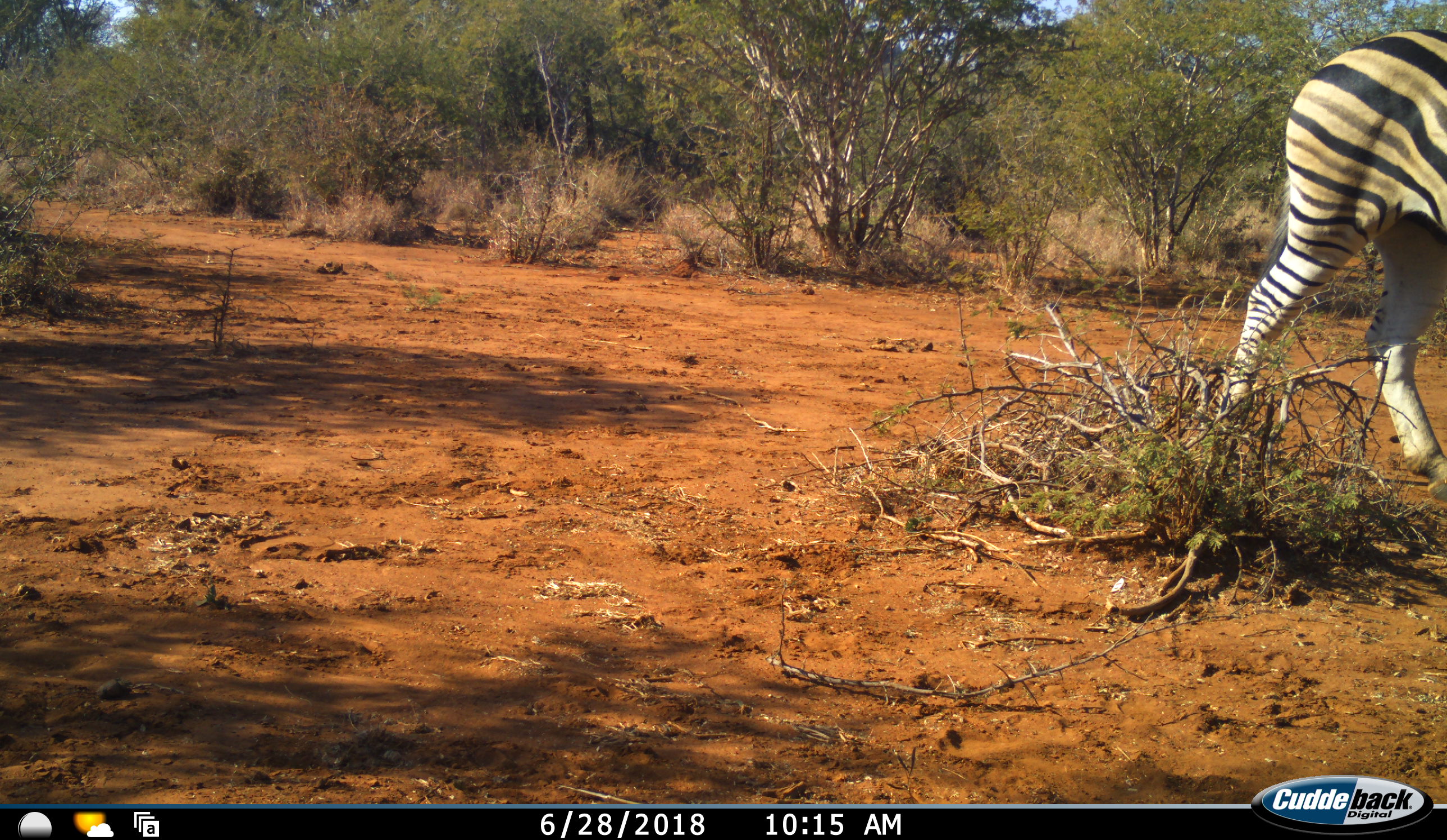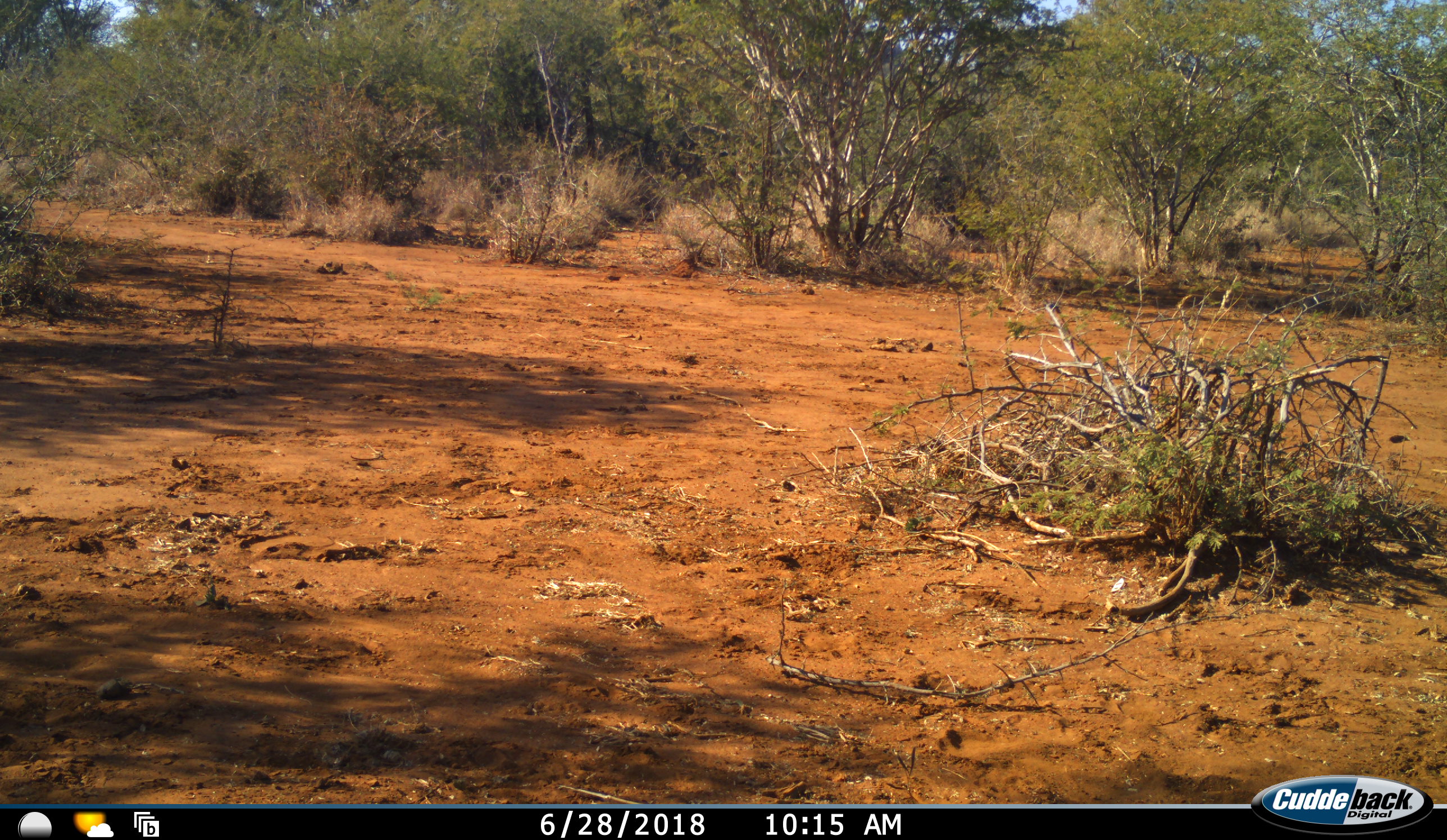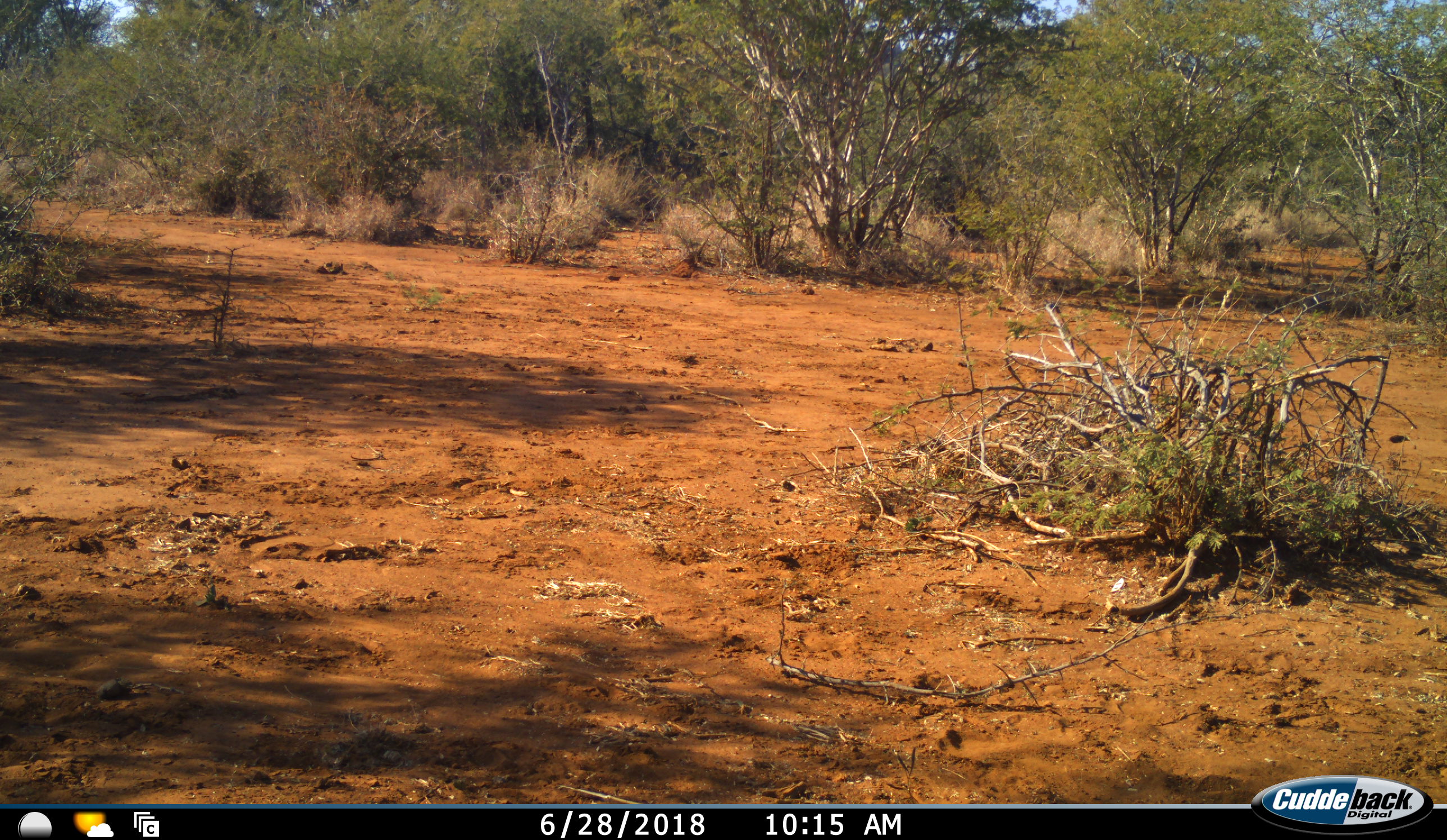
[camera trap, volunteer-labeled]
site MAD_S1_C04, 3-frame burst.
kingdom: Animalia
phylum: Chordata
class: Mammalia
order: Perissodactyla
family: Equidae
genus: Equus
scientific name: Equus quagga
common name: plains zebra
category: zebraplains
Zebraplains (plains zebra) (Equus quagga), count 1. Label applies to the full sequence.